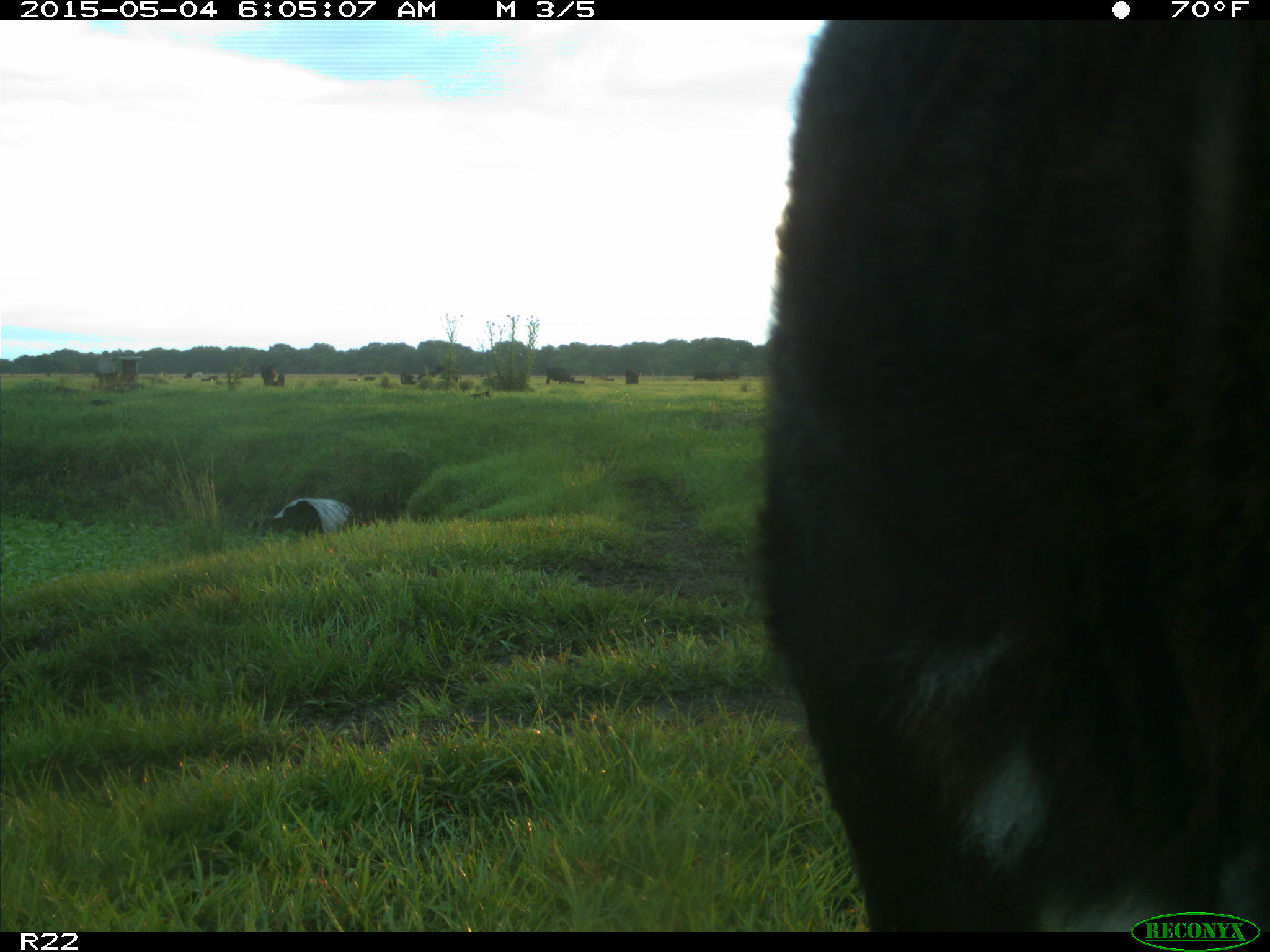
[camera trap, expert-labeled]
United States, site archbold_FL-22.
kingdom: Animalia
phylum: Chordata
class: Mammalia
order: Artiodactyla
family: Bovidae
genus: Bos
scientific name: Bos taurus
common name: domestic cow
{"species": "Bos taurus (domestic cow)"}